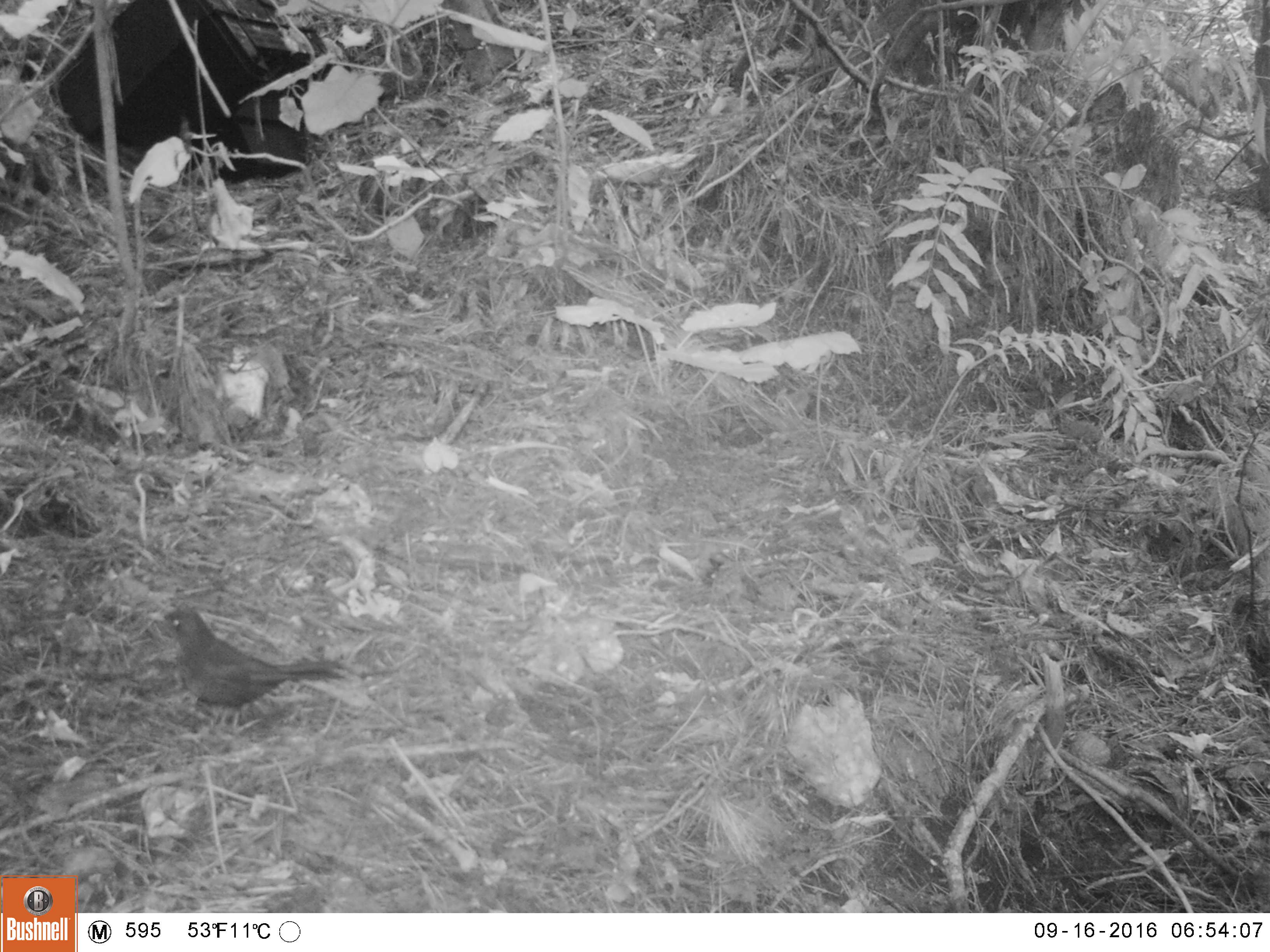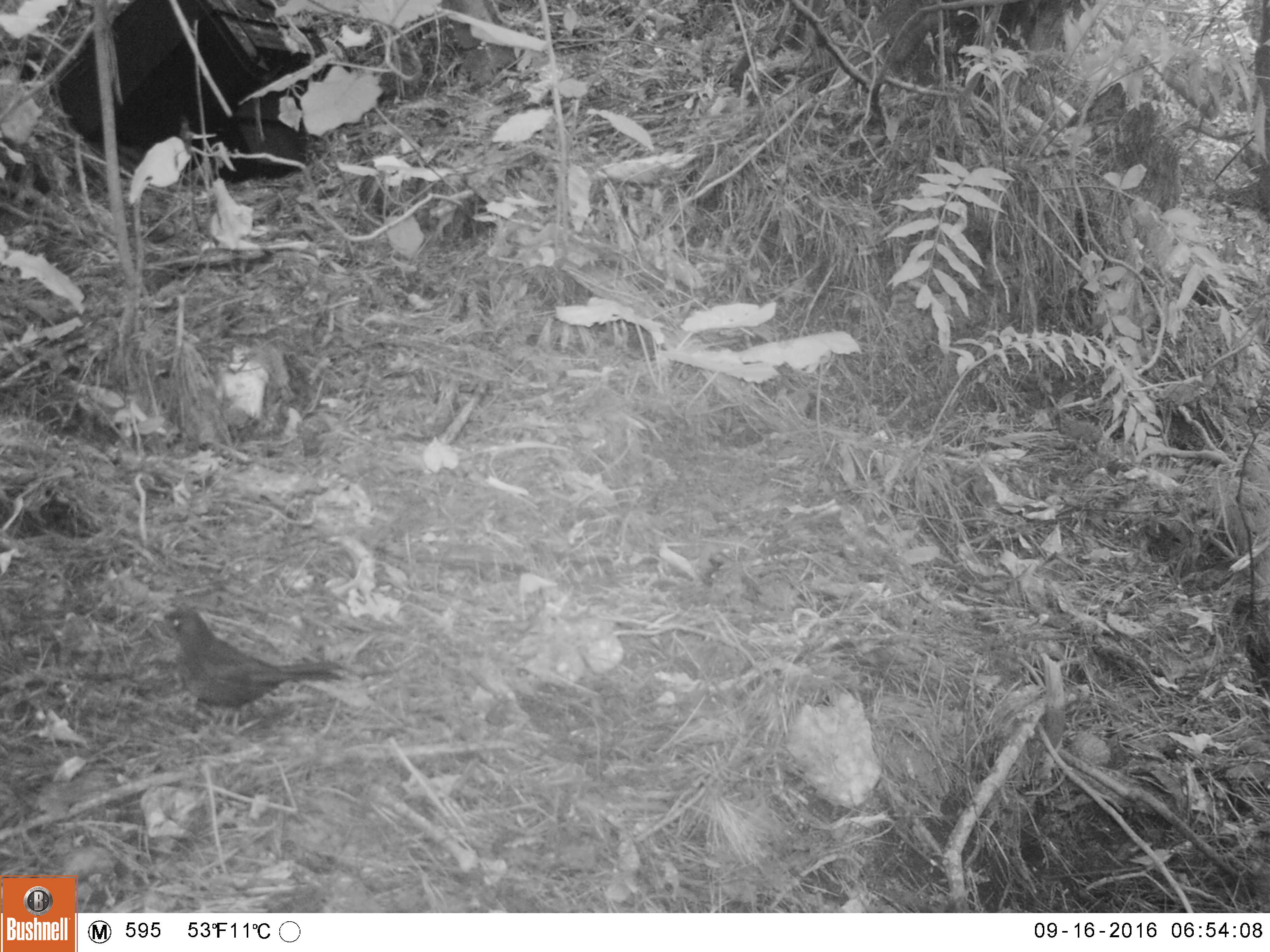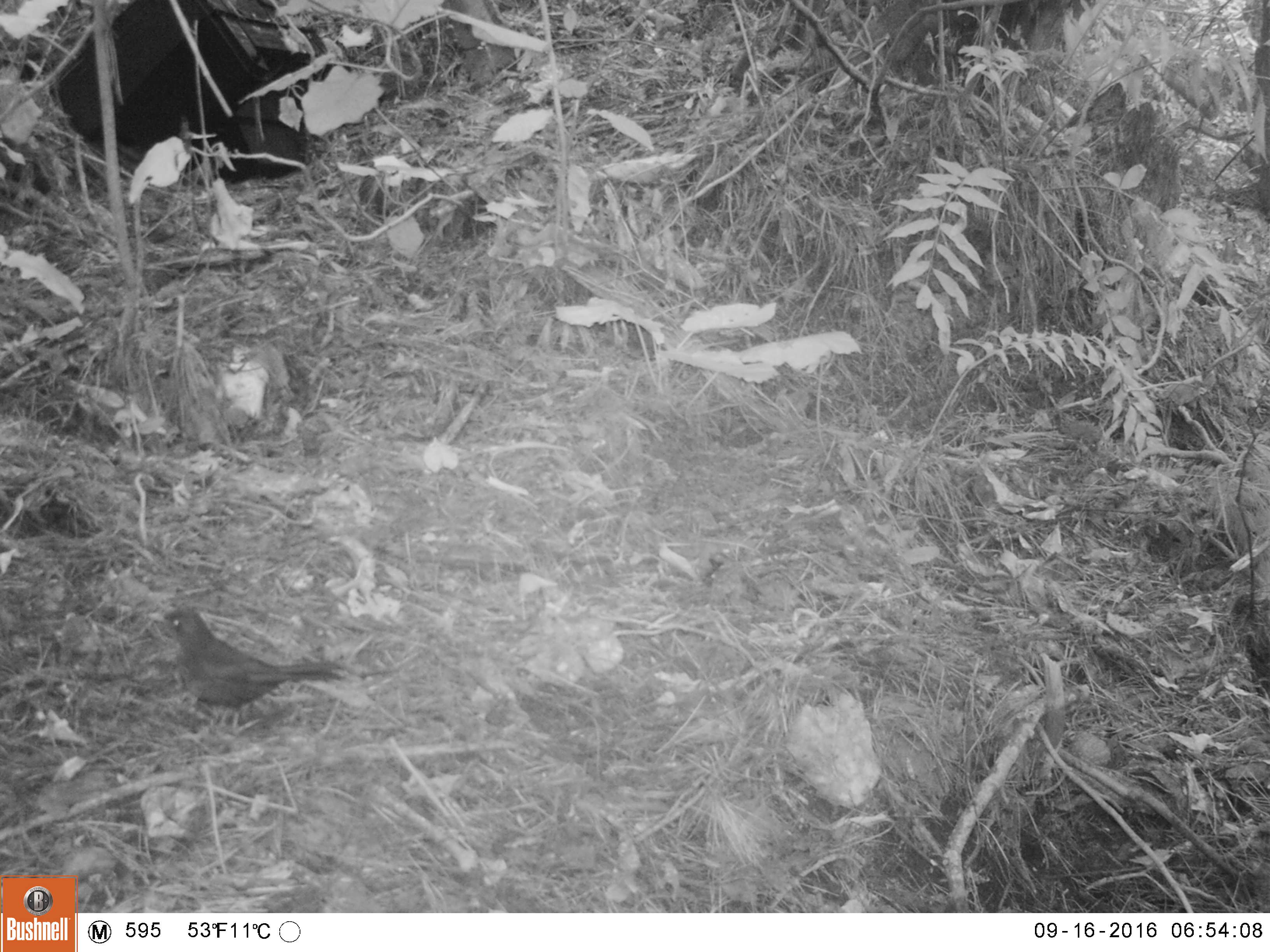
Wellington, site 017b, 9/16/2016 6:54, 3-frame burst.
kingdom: Animalia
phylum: Chordata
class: Aves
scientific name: Aves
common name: bird